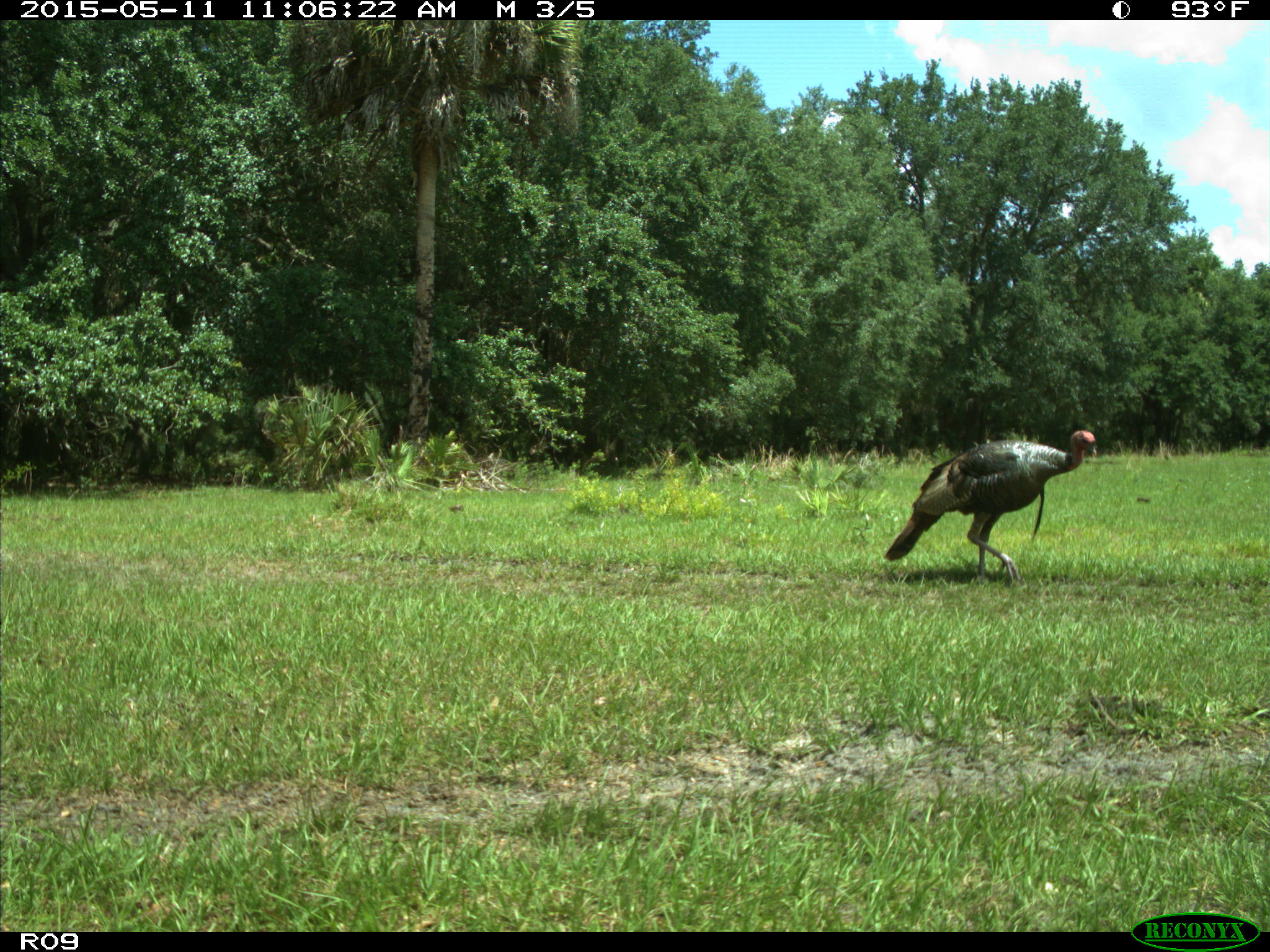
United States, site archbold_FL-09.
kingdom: Animalia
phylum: Chordata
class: Aves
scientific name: Aves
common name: birds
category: unidentified bird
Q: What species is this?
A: Unidentified bird (birds) (Aves).